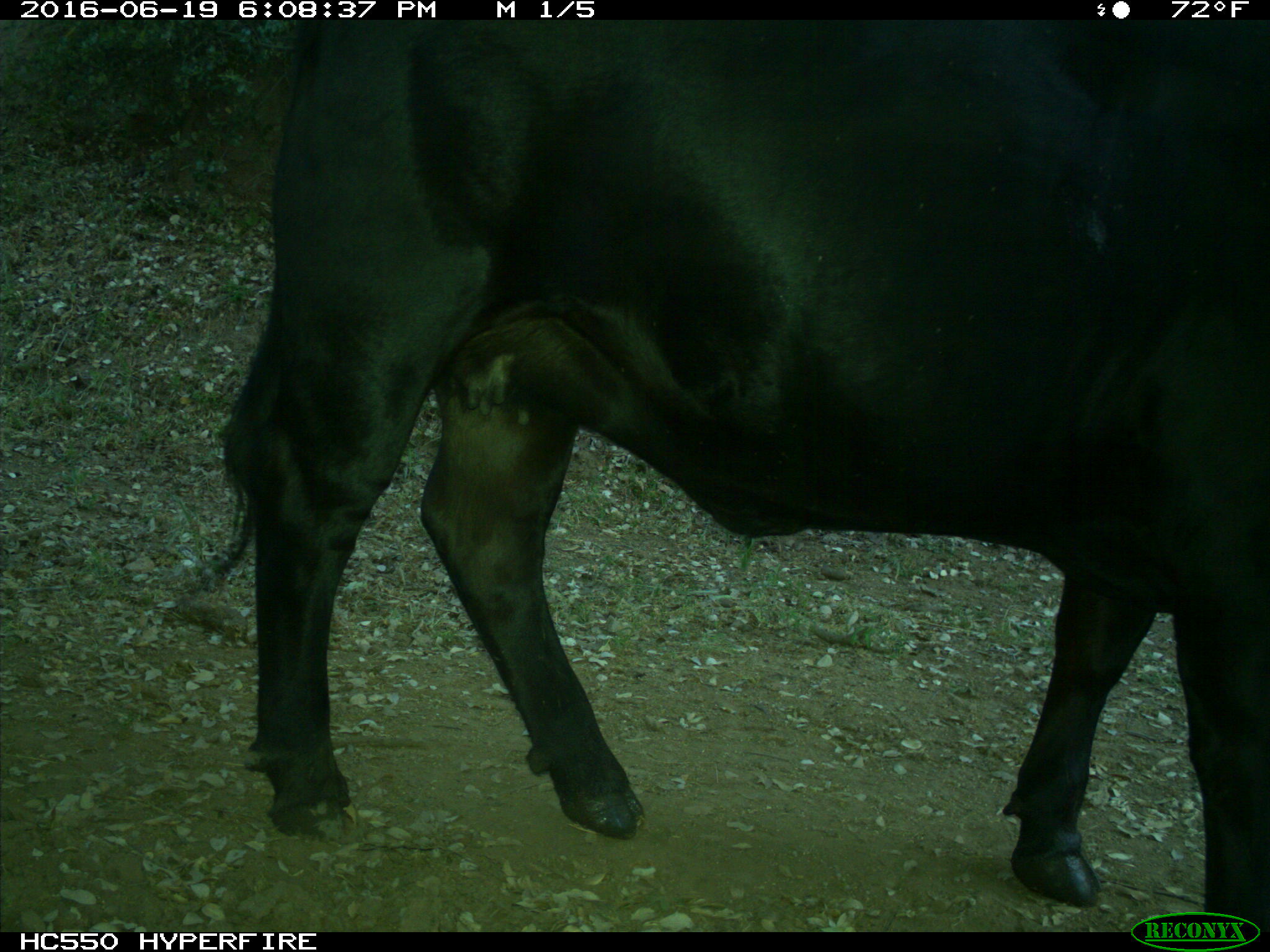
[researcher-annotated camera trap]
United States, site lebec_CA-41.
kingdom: Animalia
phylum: Chordata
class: Mammalia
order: Artiodactyla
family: Bovidae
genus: Bos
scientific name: Bos taurus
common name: domestic cow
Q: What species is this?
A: Bos taurus (domestic cow).